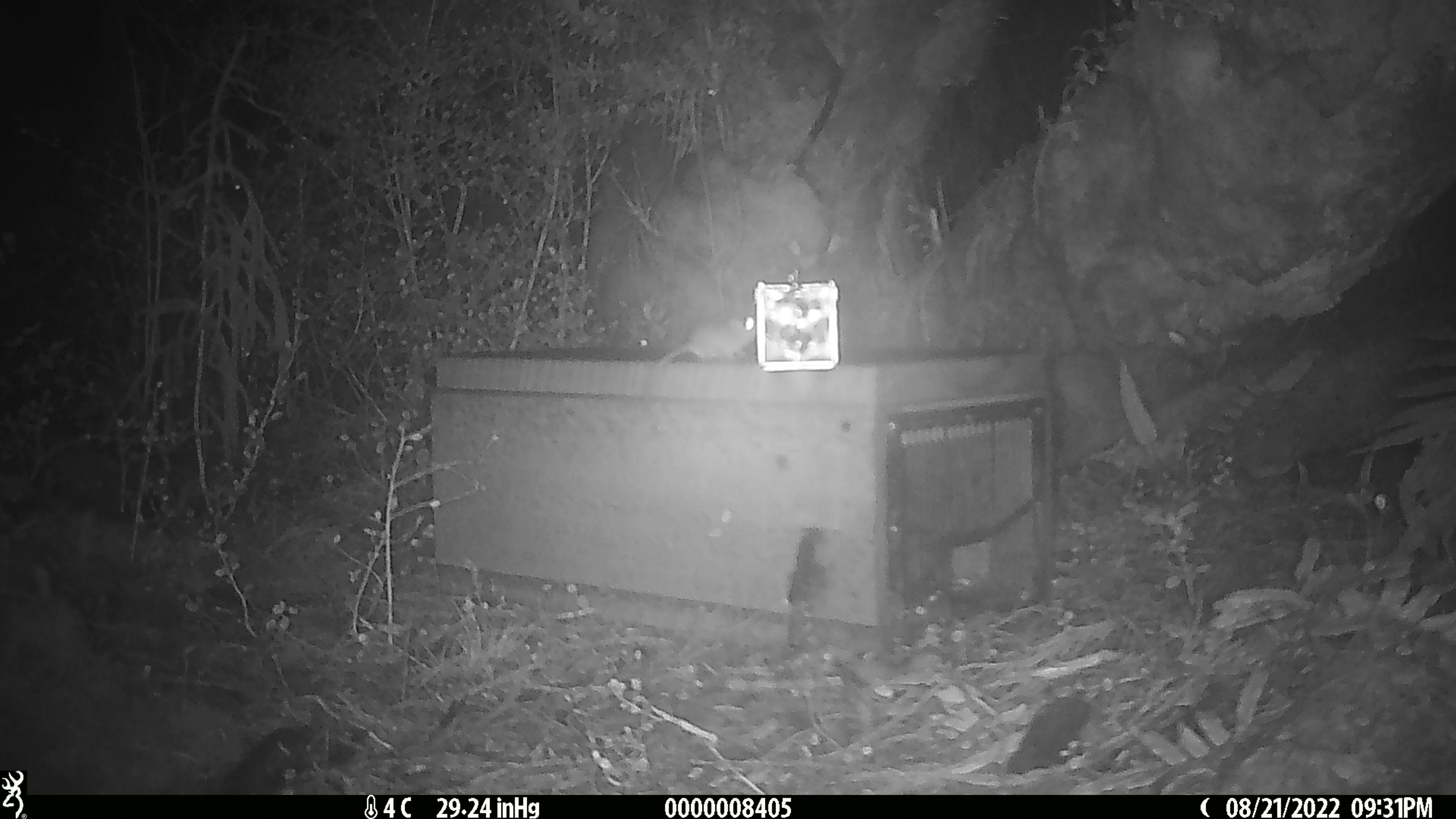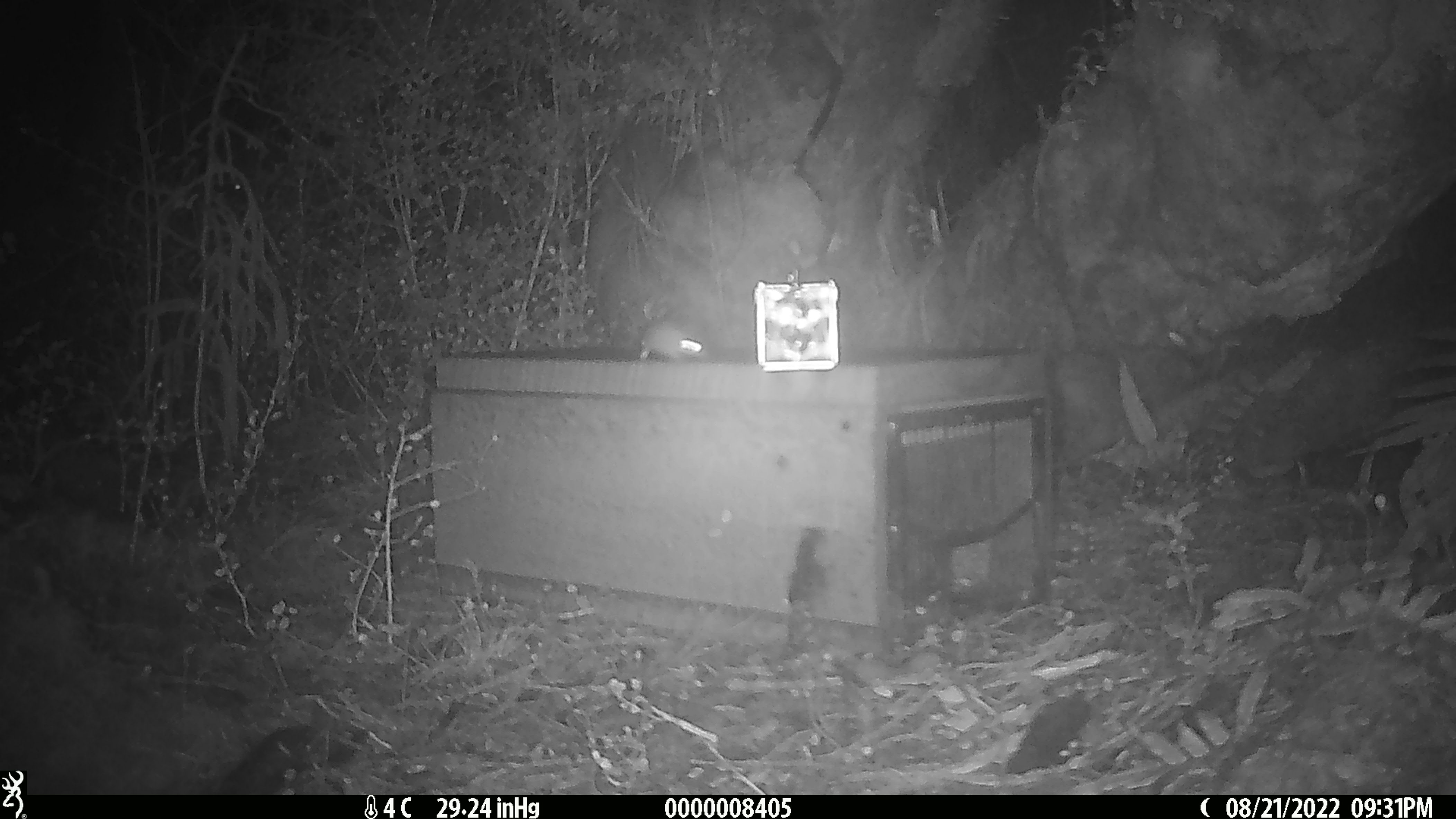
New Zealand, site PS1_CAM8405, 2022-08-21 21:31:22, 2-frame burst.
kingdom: Animalia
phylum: Chordata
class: Mammalia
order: Rodentia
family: Muridae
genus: Mus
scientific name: Mus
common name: mouse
Mouse (Mus).